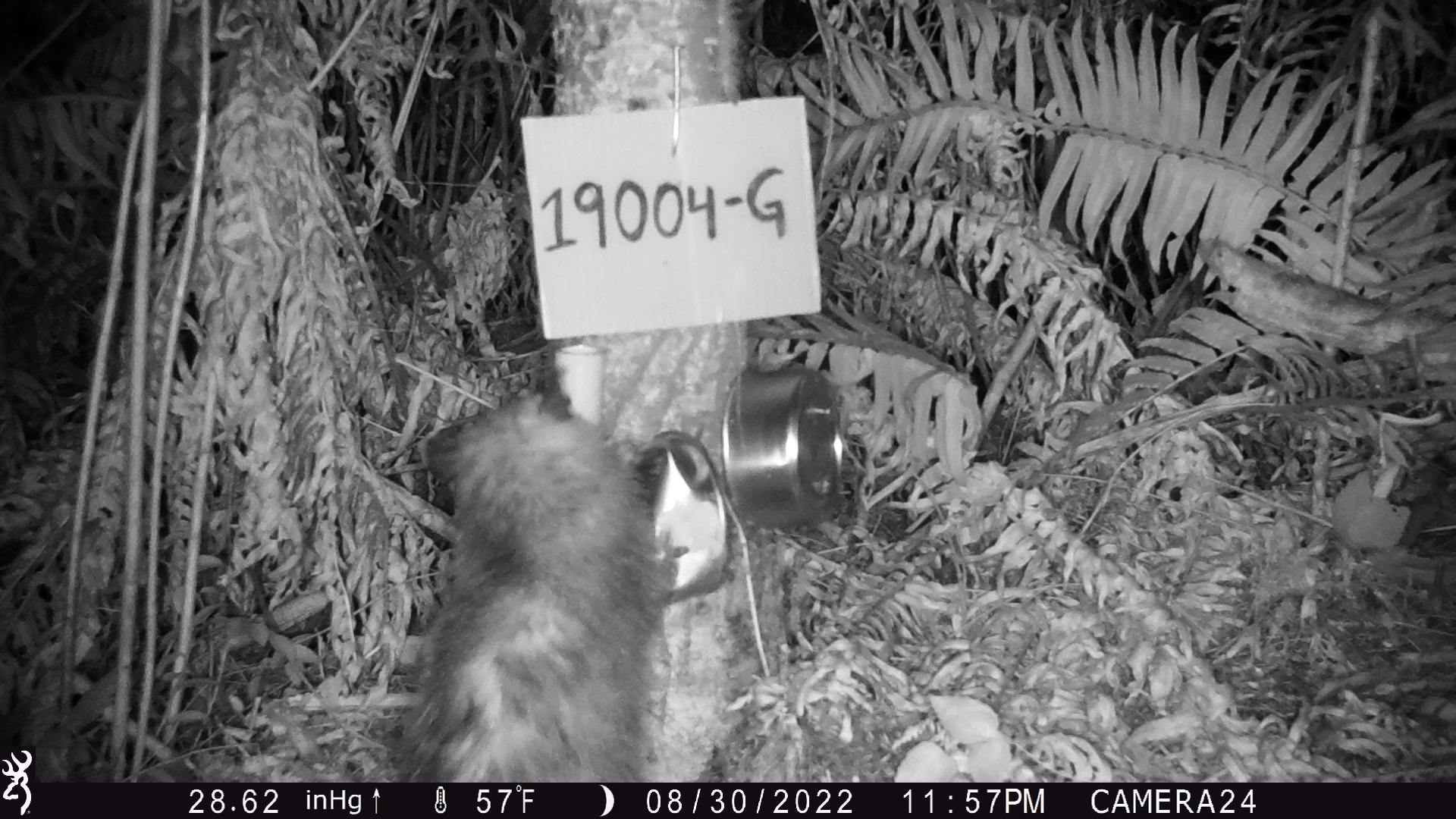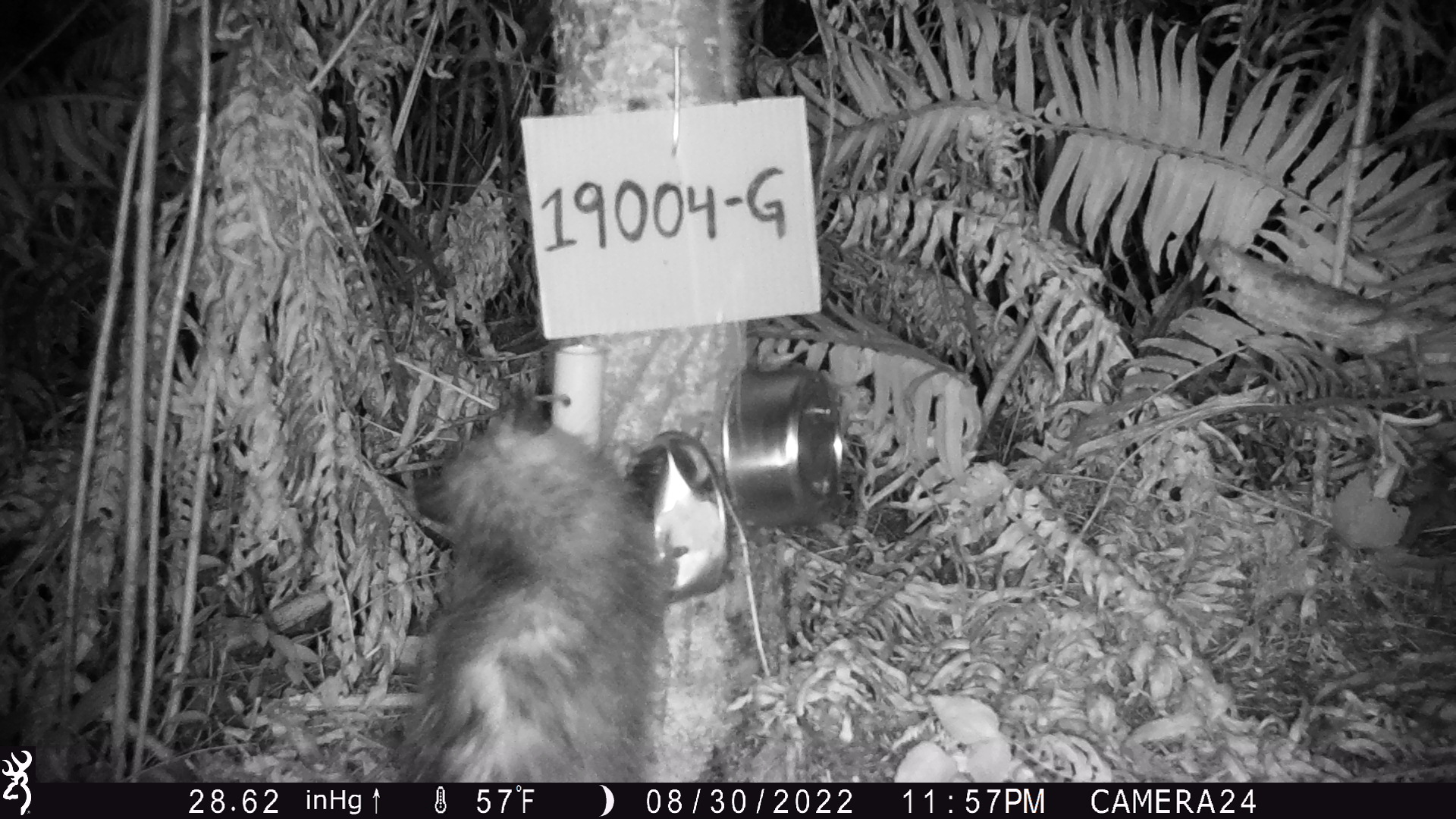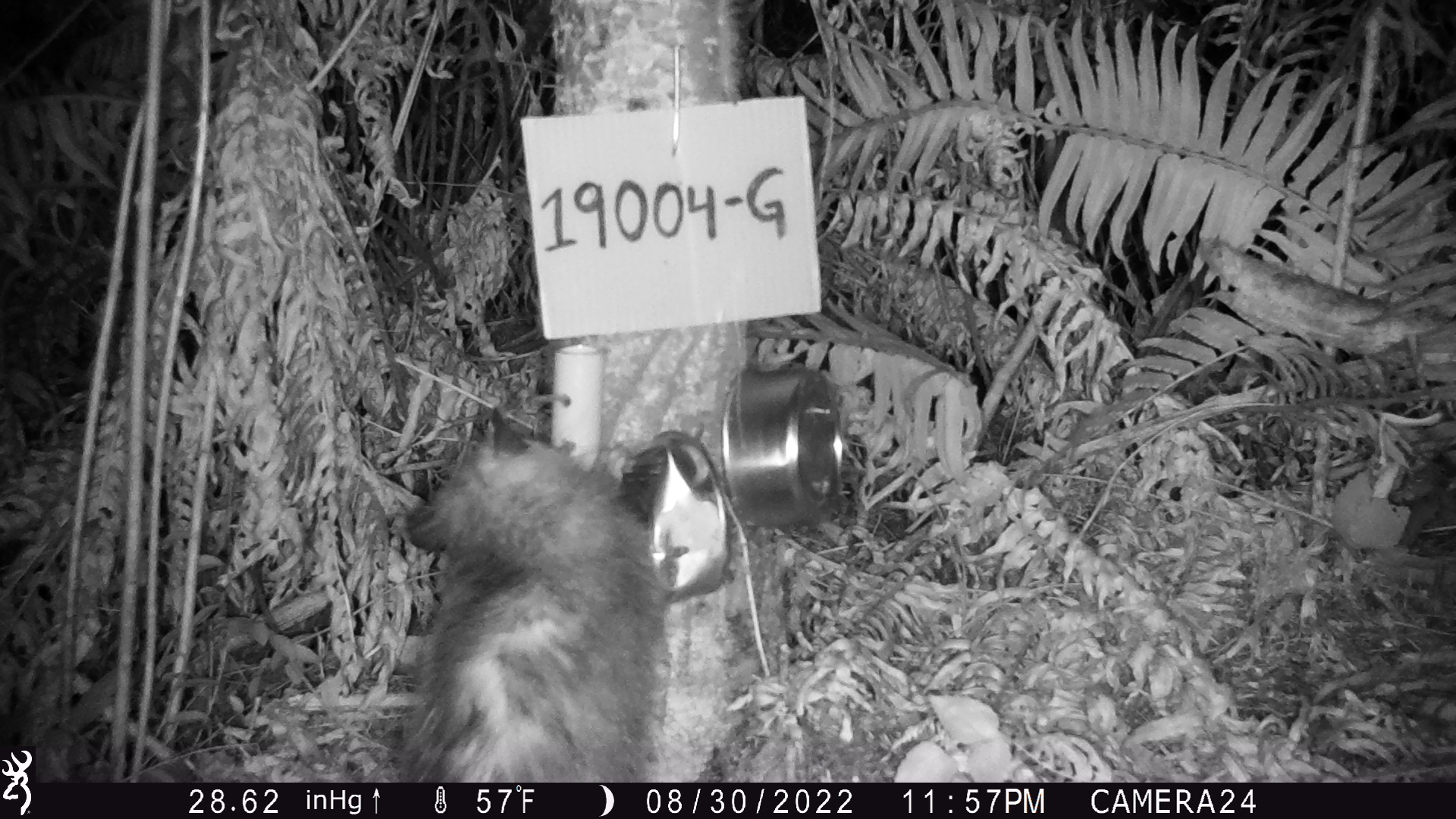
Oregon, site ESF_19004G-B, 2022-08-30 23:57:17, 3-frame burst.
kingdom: Animalia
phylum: Chordata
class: Mammalia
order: Didelphimorphia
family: Didelphidae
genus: Didelphis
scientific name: Didelphis virginiana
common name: virginia opossum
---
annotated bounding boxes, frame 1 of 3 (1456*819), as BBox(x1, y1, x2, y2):
virginia opossum: BBox(391, 354, 679, 783)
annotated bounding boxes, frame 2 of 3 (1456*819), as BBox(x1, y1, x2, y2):
virginia opossum: BBox(375, 386, 661, 776)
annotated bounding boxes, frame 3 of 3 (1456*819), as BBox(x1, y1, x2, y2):
virginia opossum: BBox(343, 400, 674, 783)